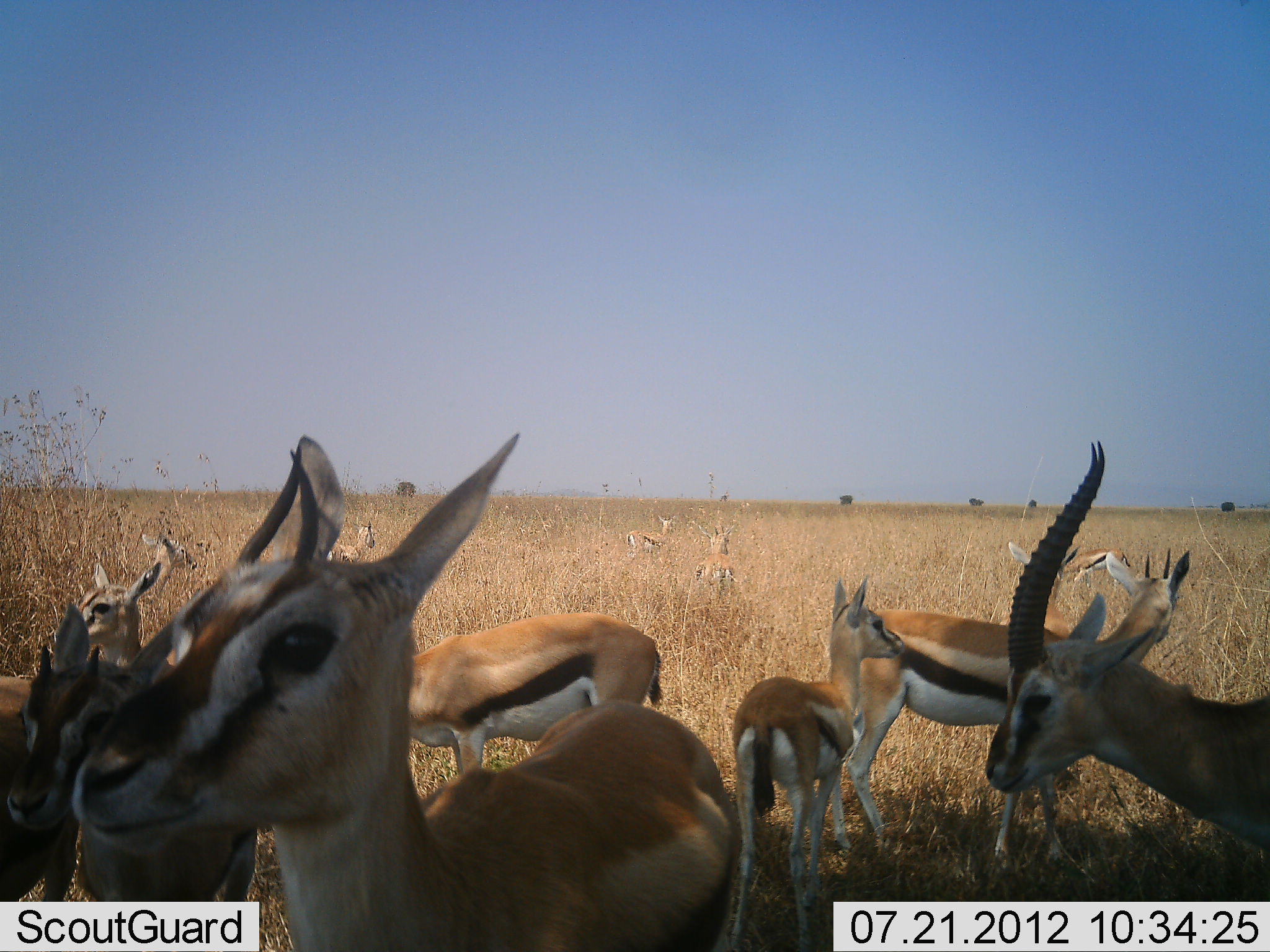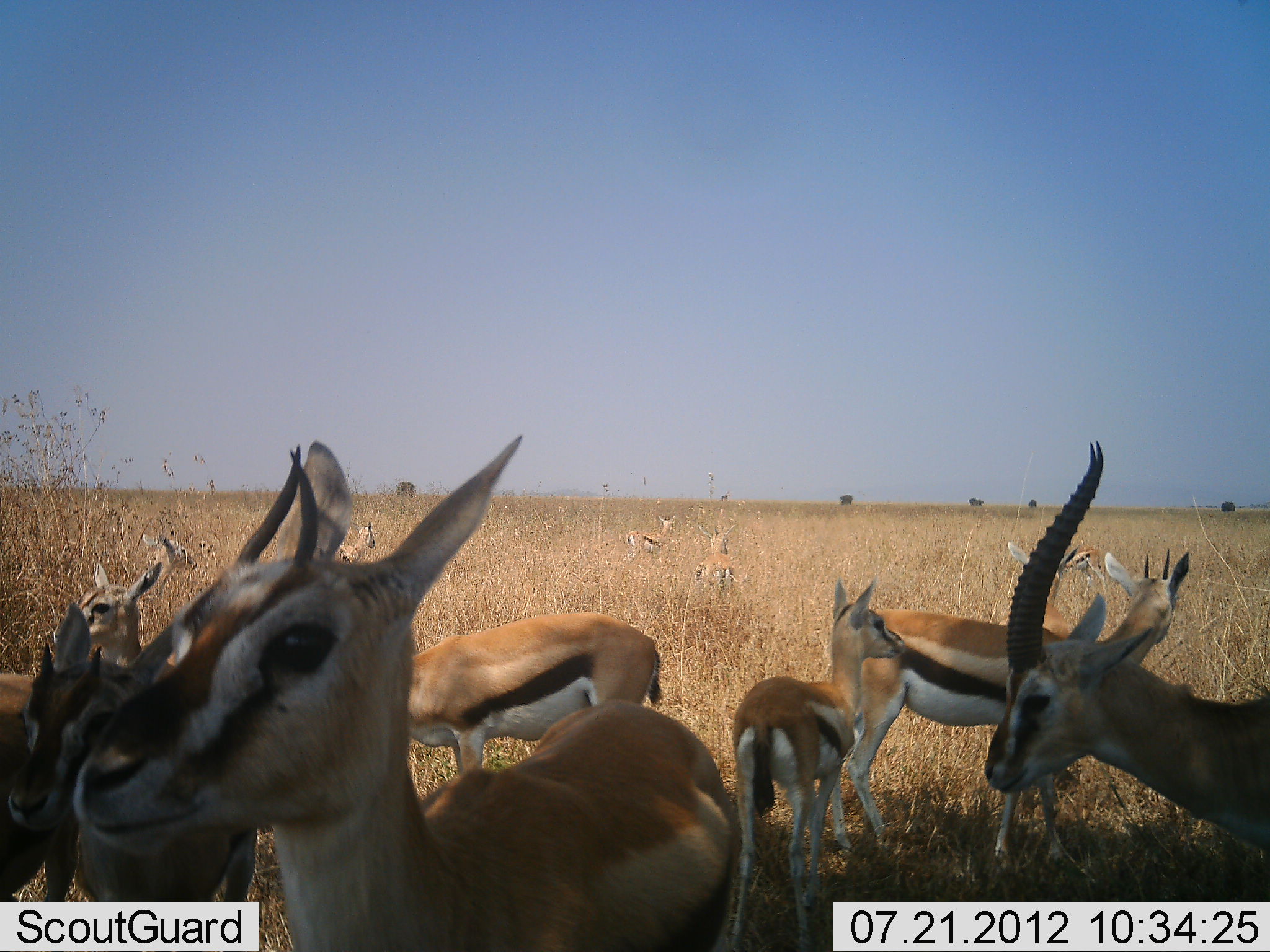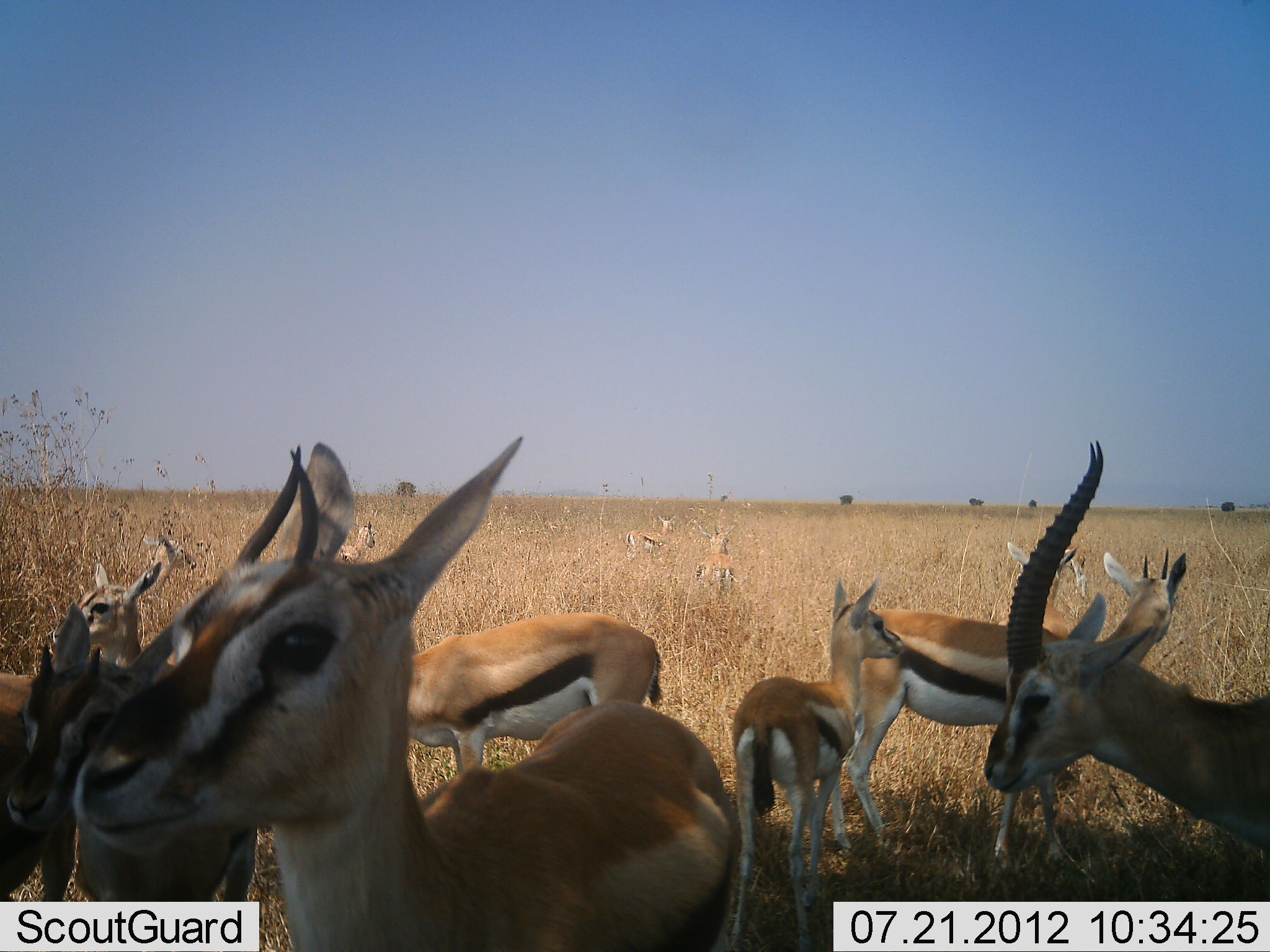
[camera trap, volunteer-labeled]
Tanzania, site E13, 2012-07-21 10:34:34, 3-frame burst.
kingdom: Animalia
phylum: Chordata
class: Mammalia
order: Artiodactyla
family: Bovidae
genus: Eudorcas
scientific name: Eudorcas thomsonii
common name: thomson's gazelle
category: gazellethomsons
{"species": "gazellethomsons (thomson's gazelle) (Eudorcas thomsonii)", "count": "11-50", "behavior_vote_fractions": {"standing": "90%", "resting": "20%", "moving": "20%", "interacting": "0%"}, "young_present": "90%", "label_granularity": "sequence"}